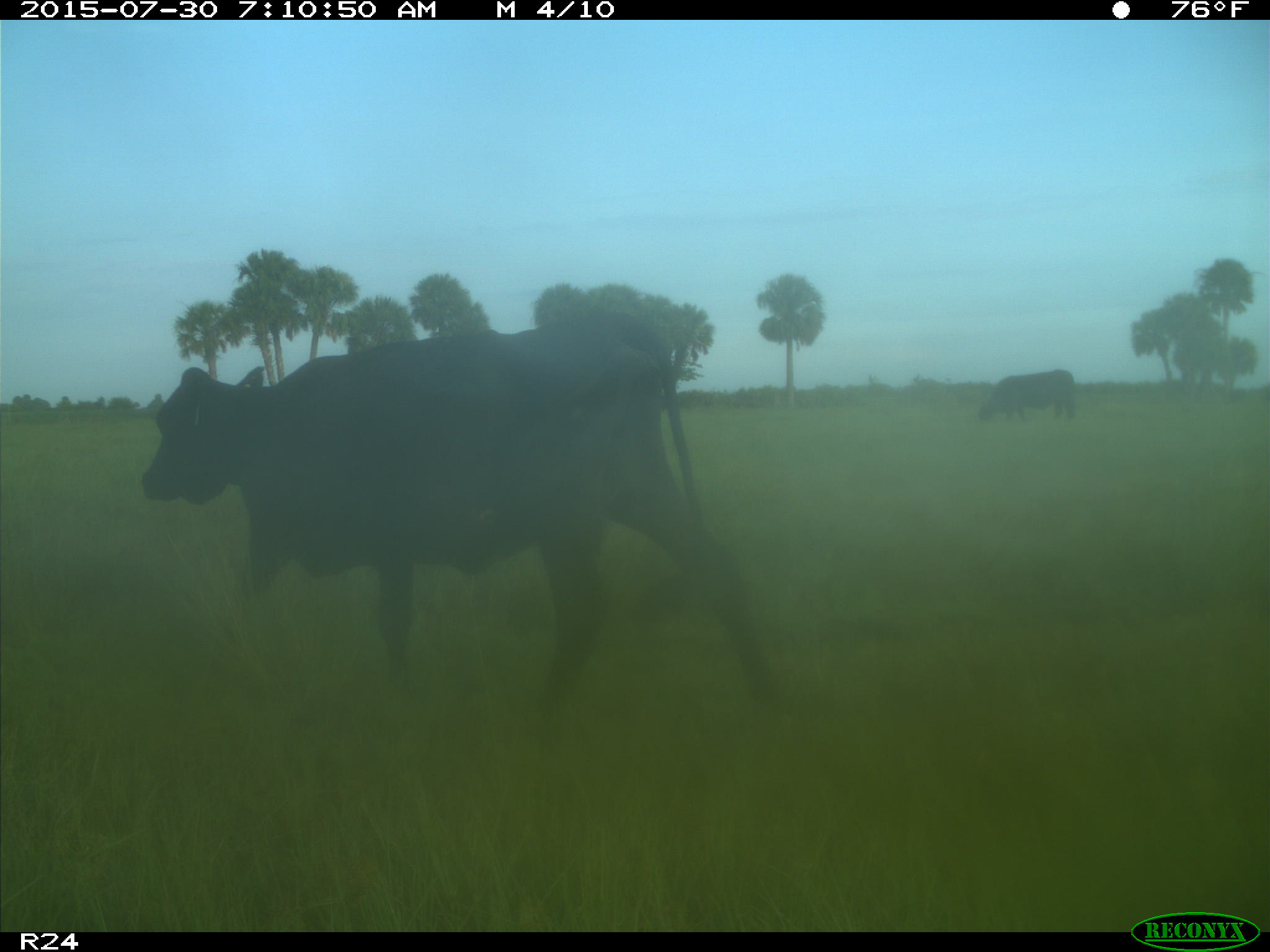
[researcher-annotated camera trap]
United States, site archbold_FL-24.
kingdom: Animalia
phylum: Chordata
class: Mammalia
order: Artiodactyla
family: Bovidae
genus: Bos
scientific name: Bos taurus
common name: domestic cow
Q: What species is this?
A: Bos taurus (domestic cow).